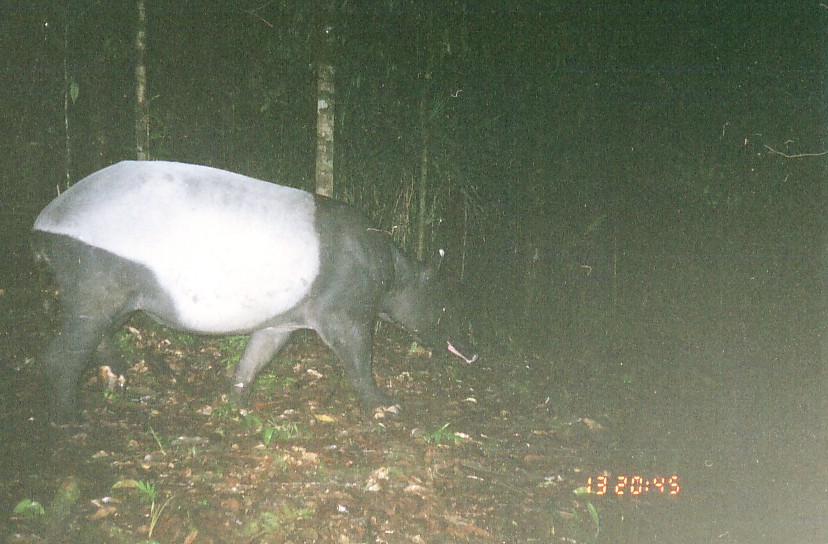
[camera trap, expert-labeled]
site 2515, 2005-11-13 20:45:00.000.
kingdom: Animalia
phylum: Chordata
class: Mammalia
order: Perissodactyla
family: Tapiridae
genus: Tapirus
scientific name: Tapirus indicus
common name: malayan tapir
Tapirus indicus (malayan tapir), count 1.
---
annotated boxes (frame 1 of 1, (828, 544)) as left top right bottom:
tapirus indicus: 30 159 479 430